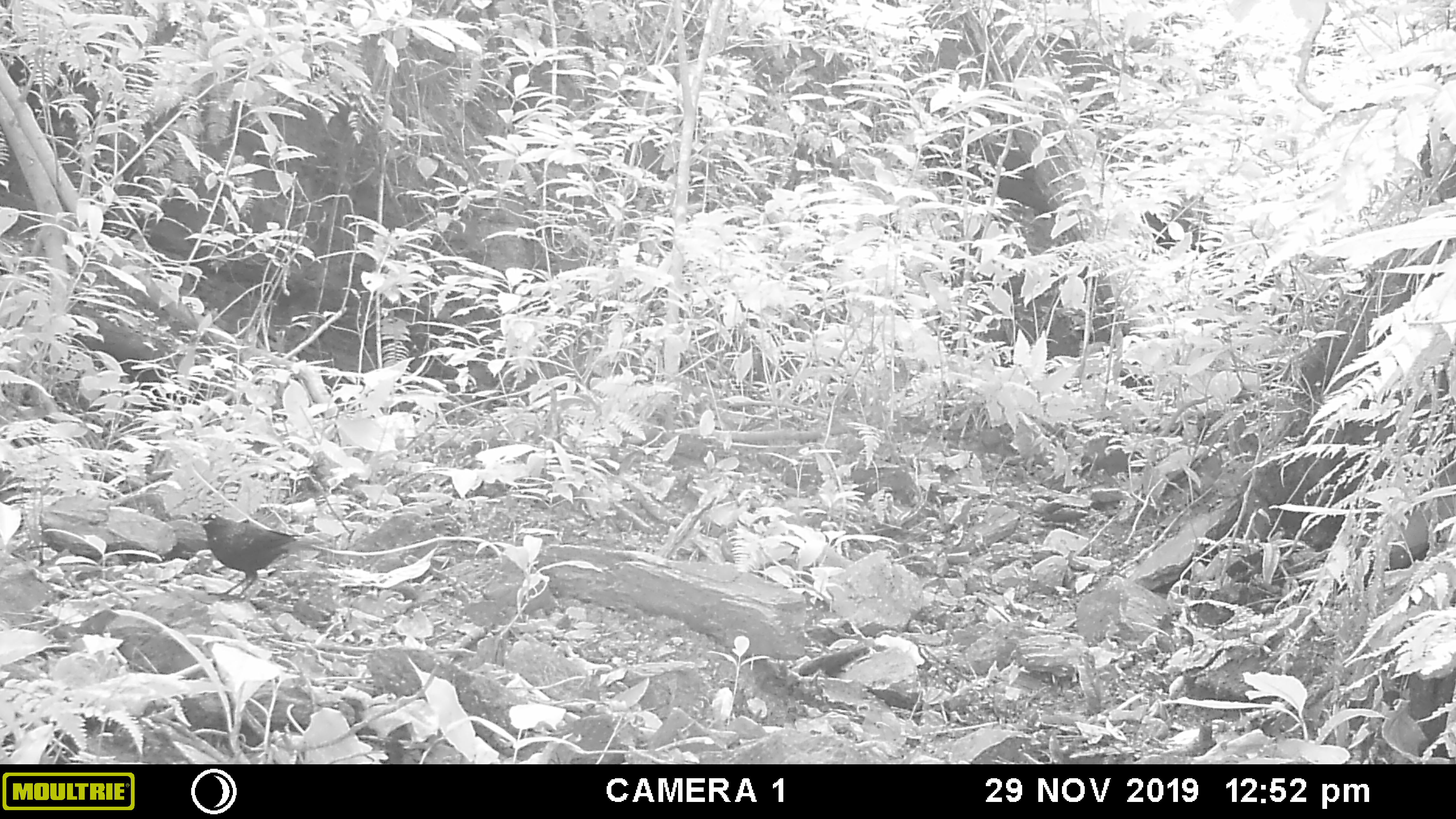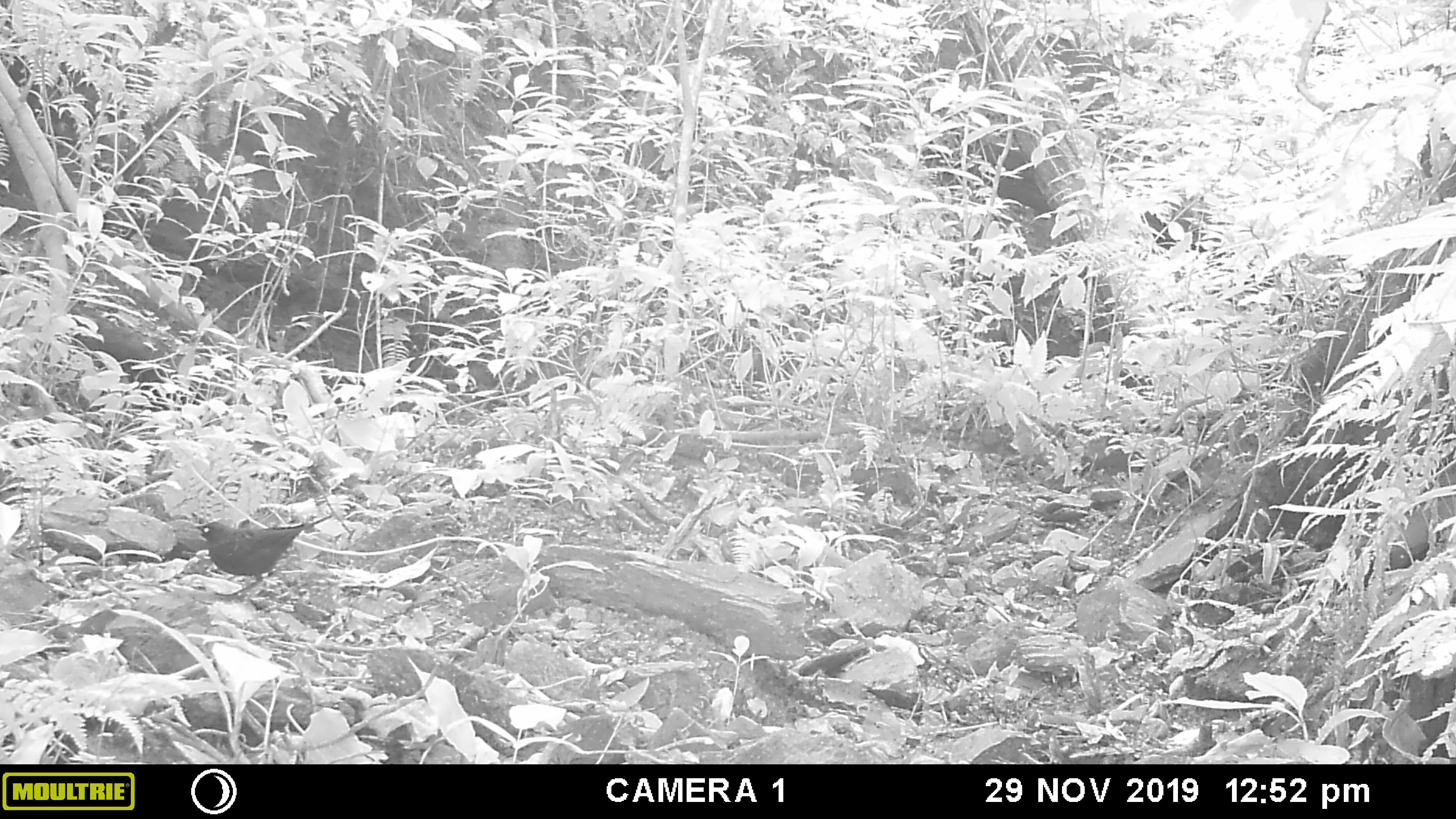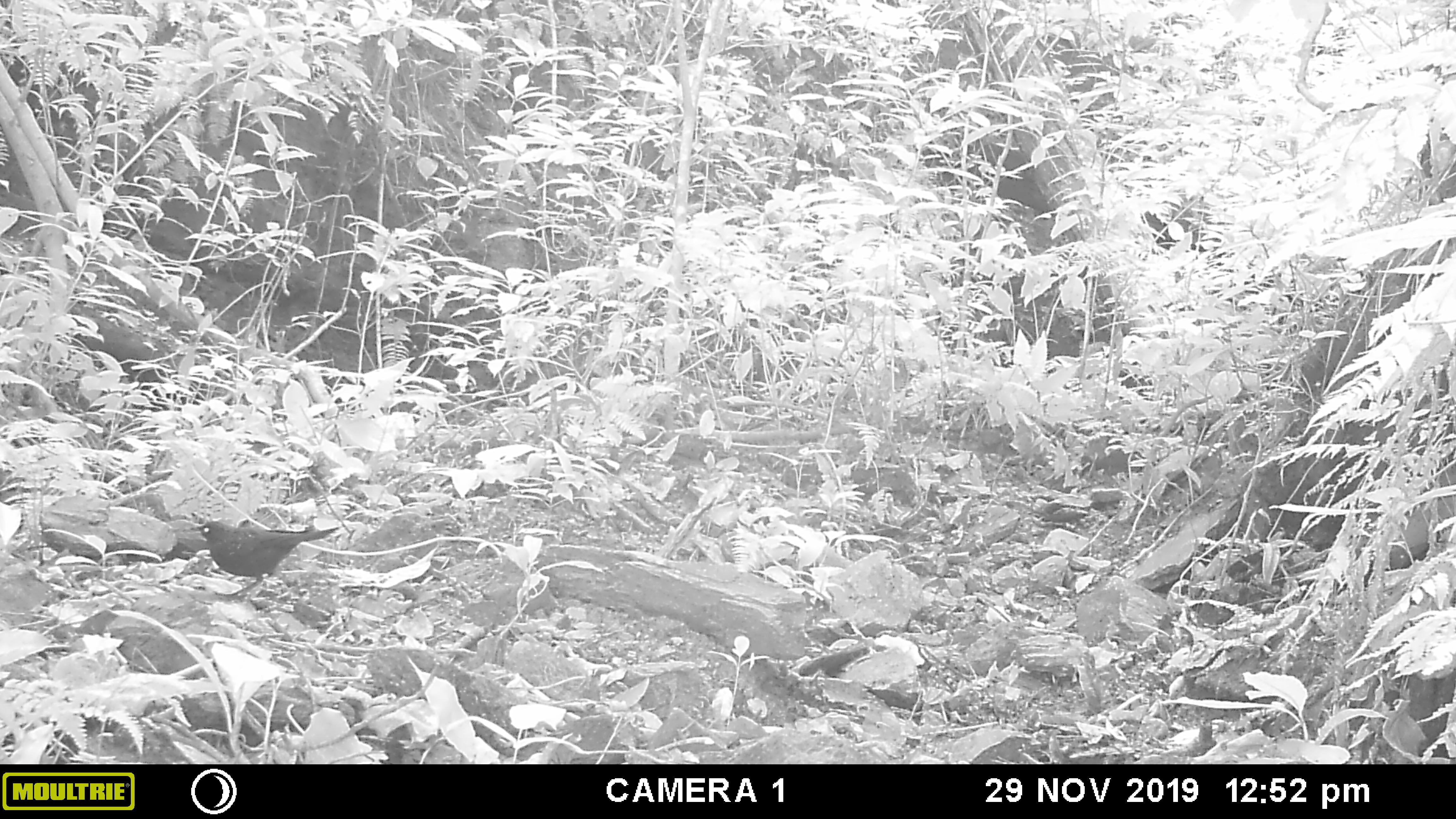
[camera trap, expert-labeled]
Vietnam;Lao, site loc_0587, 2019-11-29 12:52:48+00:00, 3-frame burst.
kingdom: Animalia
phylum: Chordata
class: Aves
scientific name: Aves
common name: bird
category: unidentified bird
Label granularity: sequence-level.